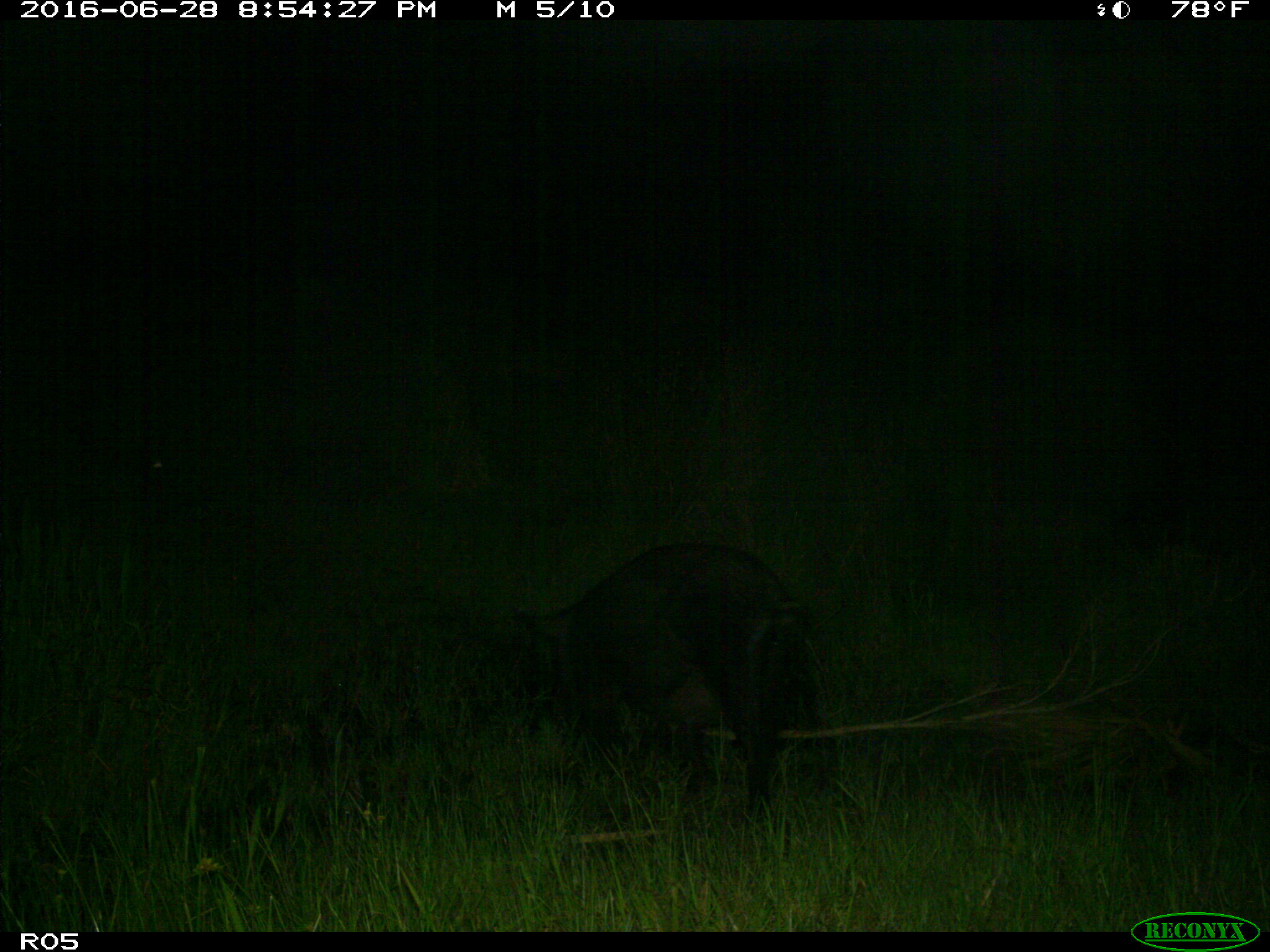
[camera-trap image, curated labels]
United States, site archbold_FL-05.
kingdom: Animalia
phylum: Chordata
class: Mammalia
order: Artiodactyla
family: Suidae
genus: Sus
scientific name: Sus scrofa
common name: wild boar